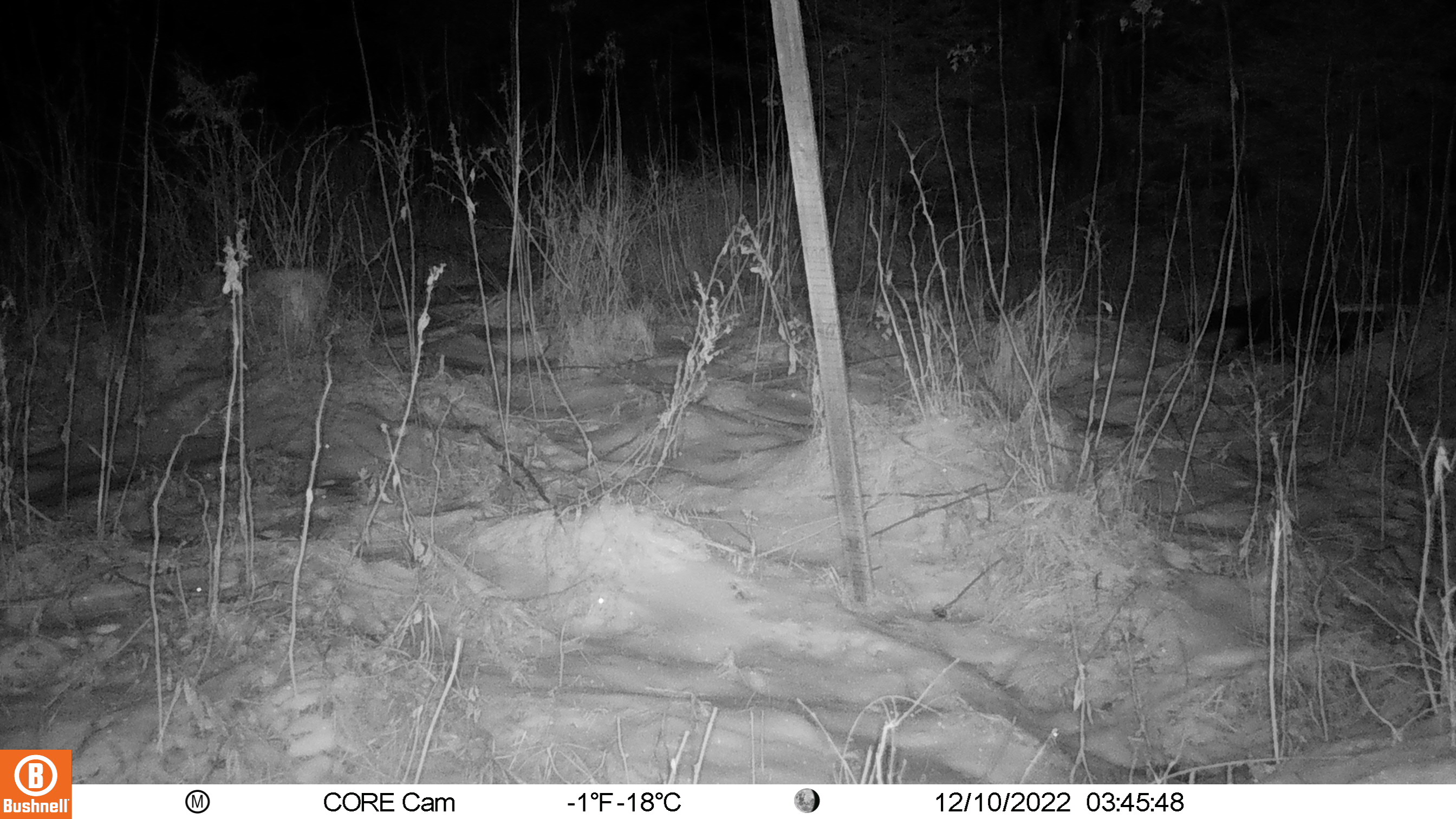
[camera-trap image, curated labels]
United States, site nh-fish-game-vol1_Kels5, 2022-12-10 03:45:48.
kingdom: Animalia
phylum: Chordata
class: Mammalia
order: Carnivora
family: Canidae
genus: Canis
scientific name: Canis latrans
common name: coyote